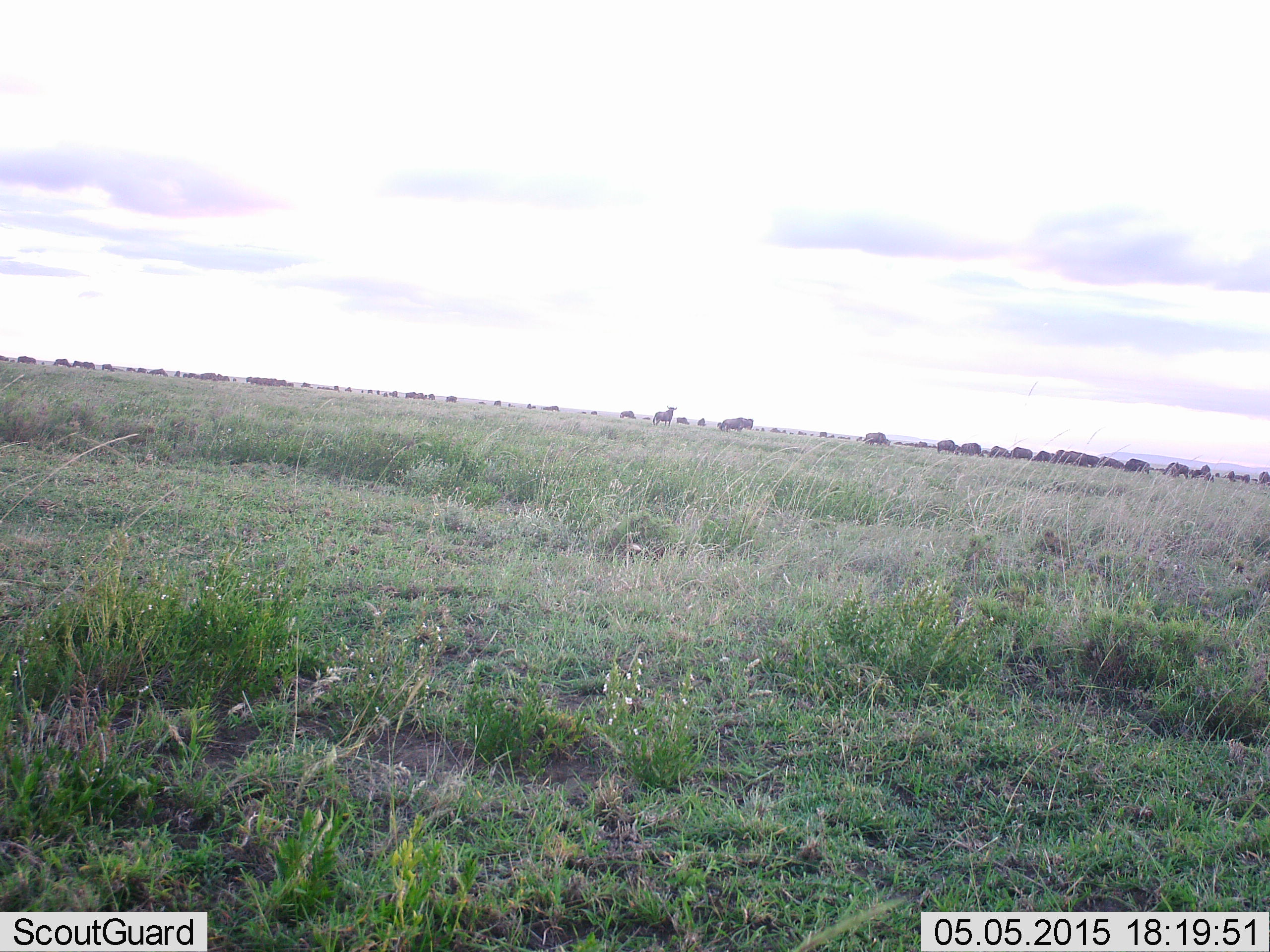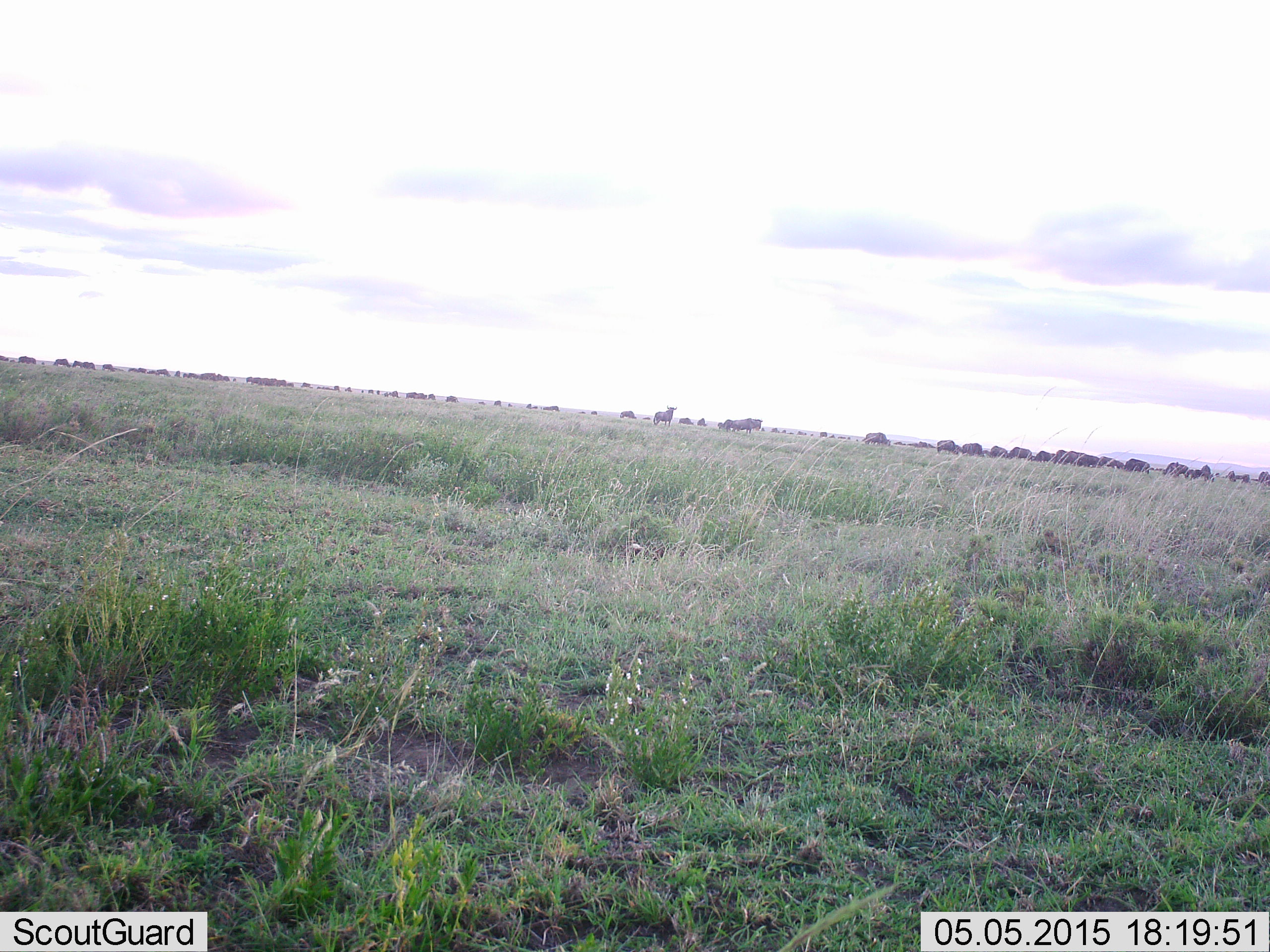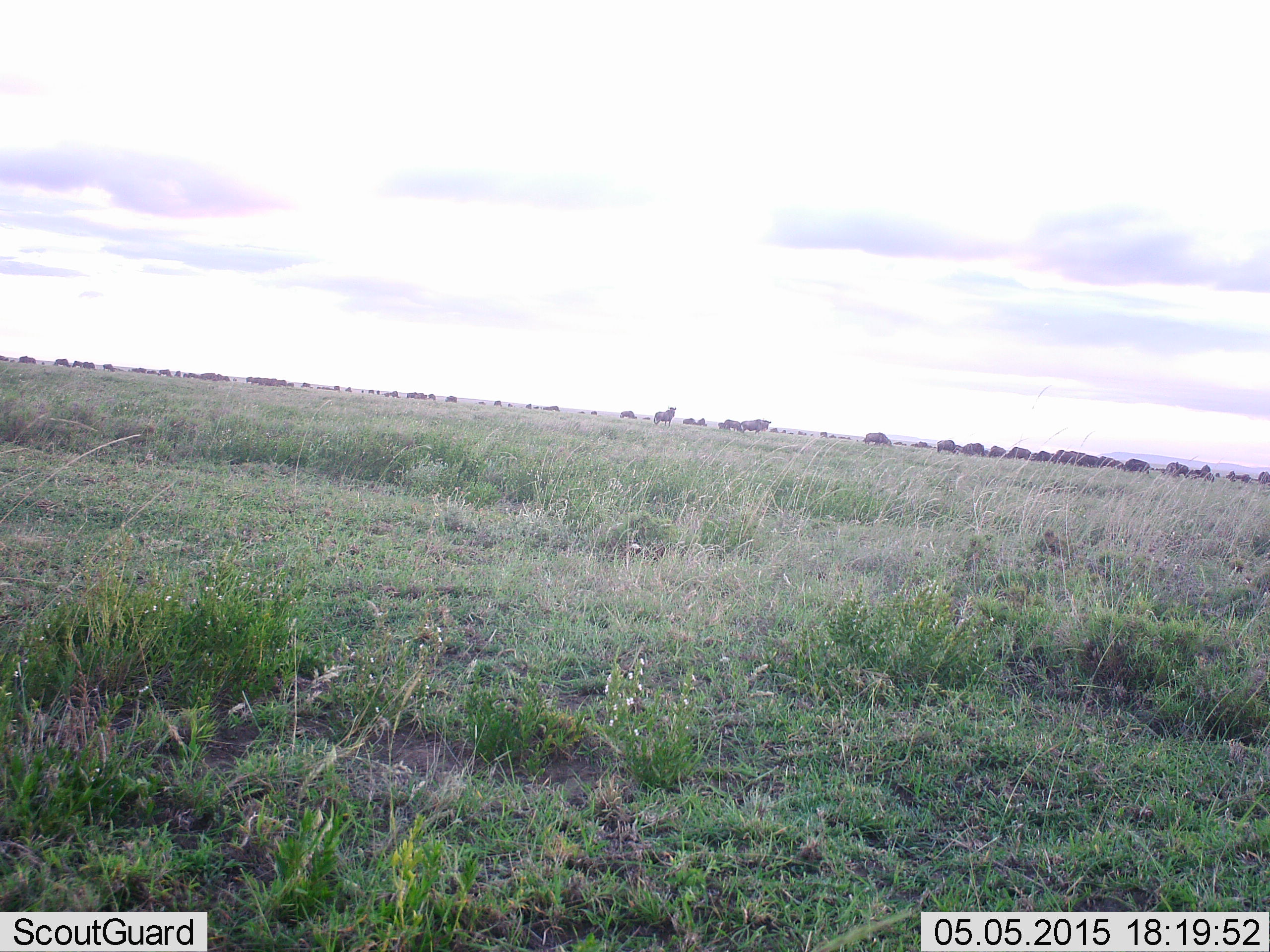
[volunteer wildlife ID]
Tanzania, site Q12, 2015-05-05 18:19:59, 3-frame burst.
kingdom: Animalia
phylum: Chordata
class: Mammalia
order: Artiodactyla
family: Bovidae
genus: Connochaetes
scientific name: Connochaetes taurinus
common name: blue wildebeest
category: wildebeest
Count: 11-50.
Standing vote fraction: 80%.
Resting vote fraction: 0%.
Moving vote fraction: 50%.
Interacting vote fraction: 10%.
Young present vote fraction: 0%.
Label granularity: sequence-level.